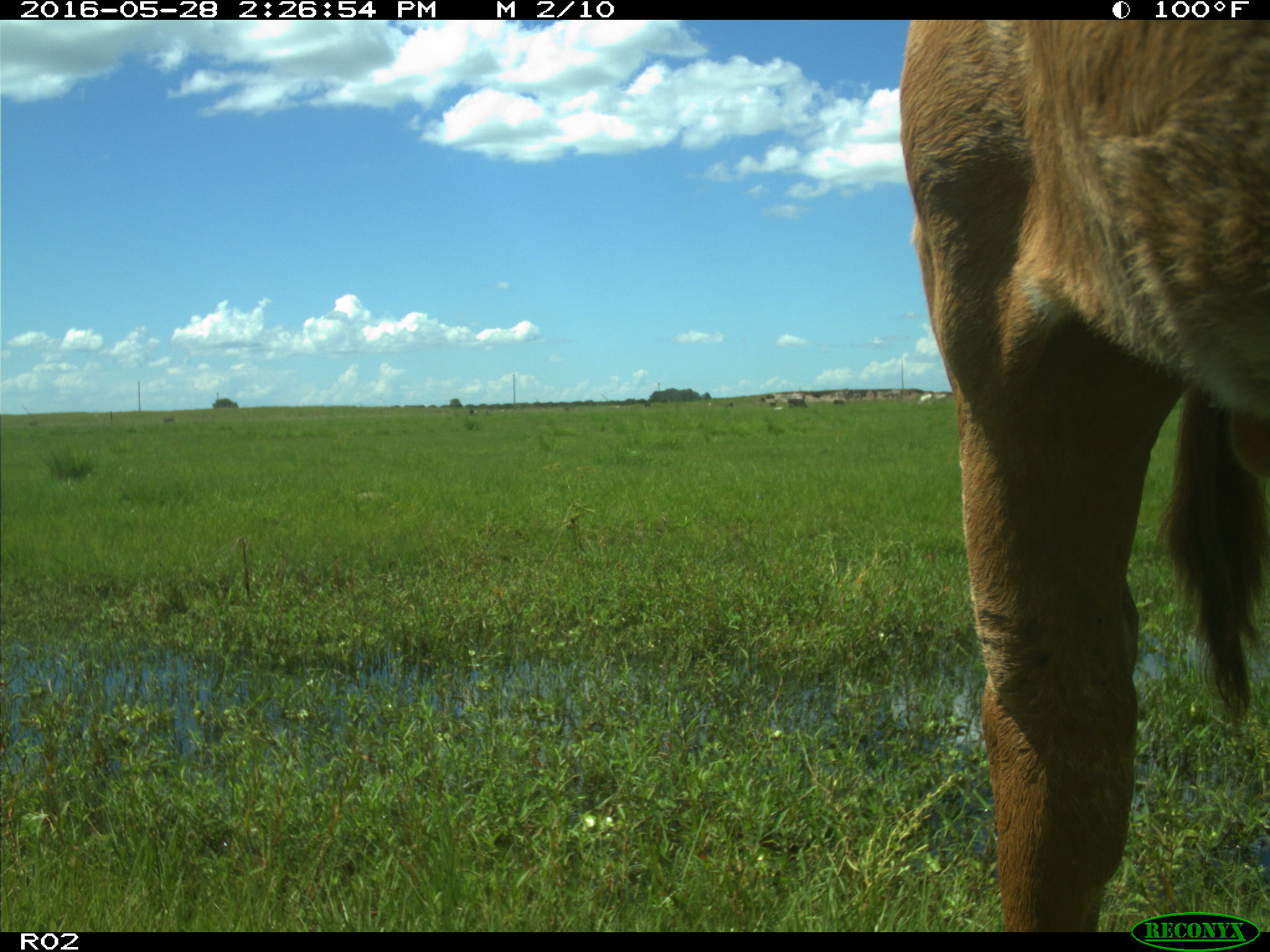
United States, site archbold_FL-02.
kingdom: Animalia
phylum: Chordata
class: Mammalia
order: Artiodactyla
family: Bovidae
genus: Bos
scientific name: Bos taurus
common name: domestic cow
Bos taurus (domestic cow).